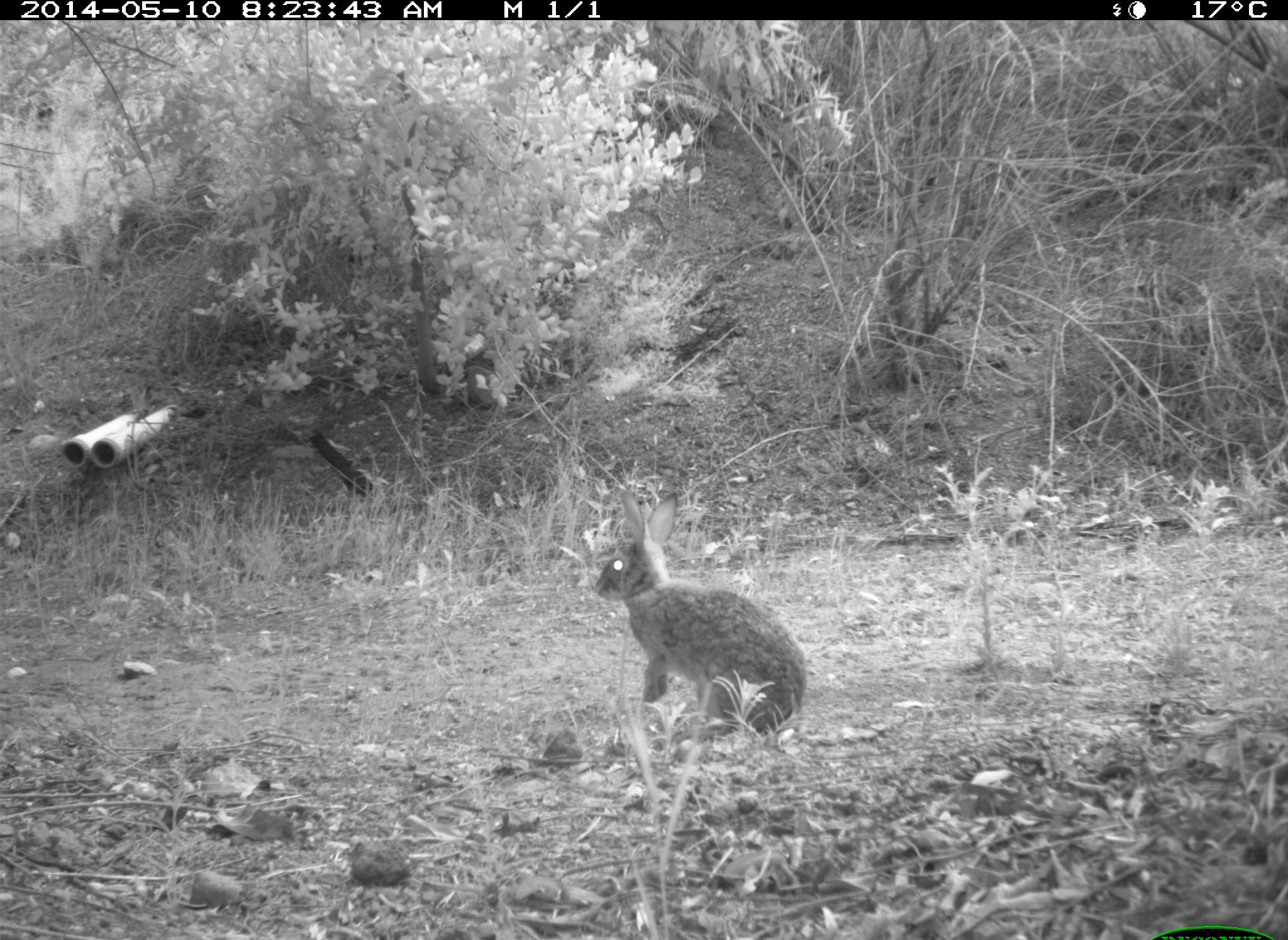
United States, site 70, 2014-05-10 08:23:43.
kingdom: Animalia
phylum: Chordata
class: Mammalia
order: Lagomorpha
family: Leporidae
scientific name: Leporidae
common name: rabbits and hares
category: rabbit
Rabbit (rabbits and hares) (Leporidae).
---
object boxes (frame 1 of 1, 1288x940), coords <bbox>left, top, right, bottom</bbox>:
rabbit: <bbox>591, 488, 808, 743</bbox>